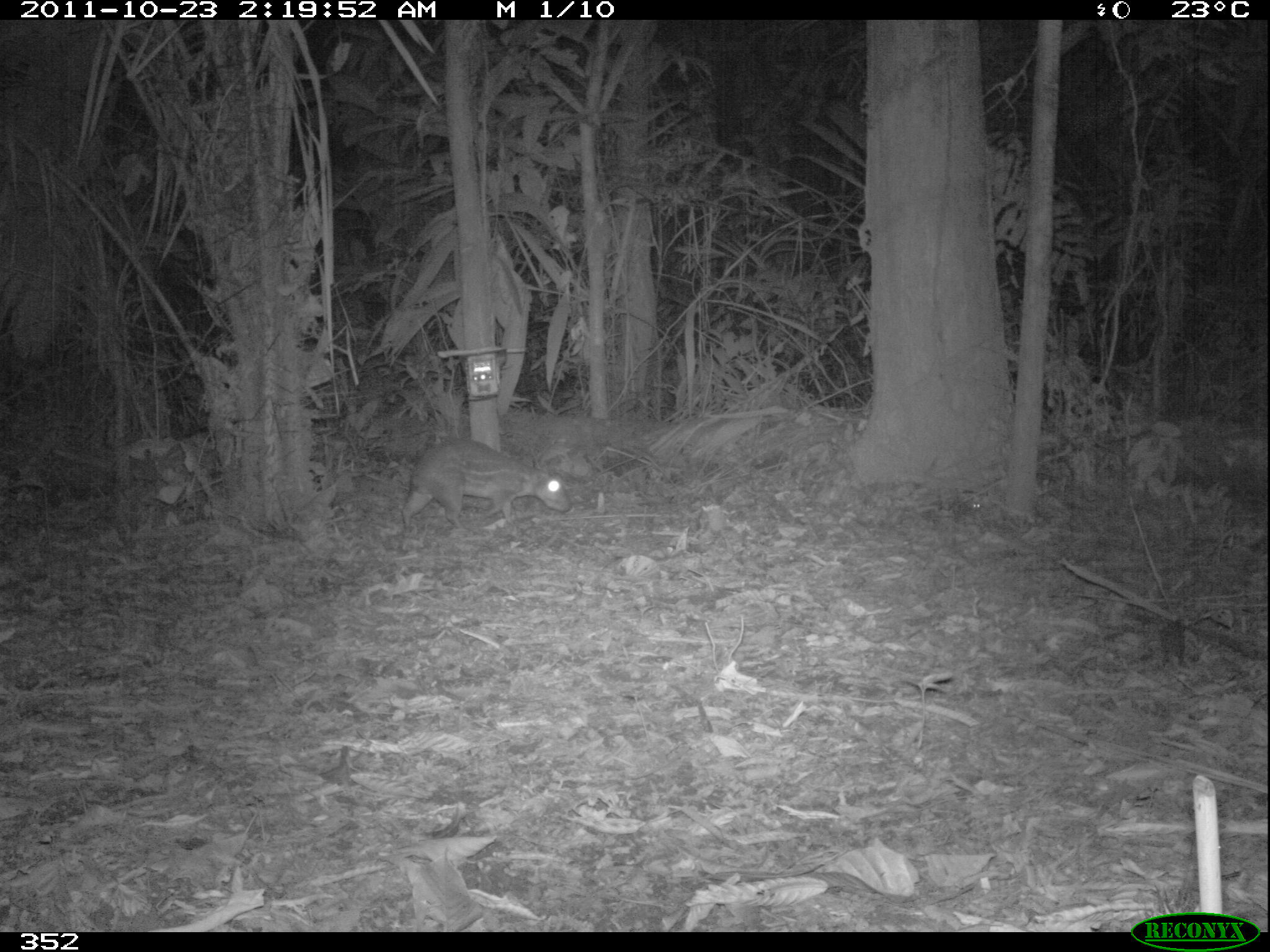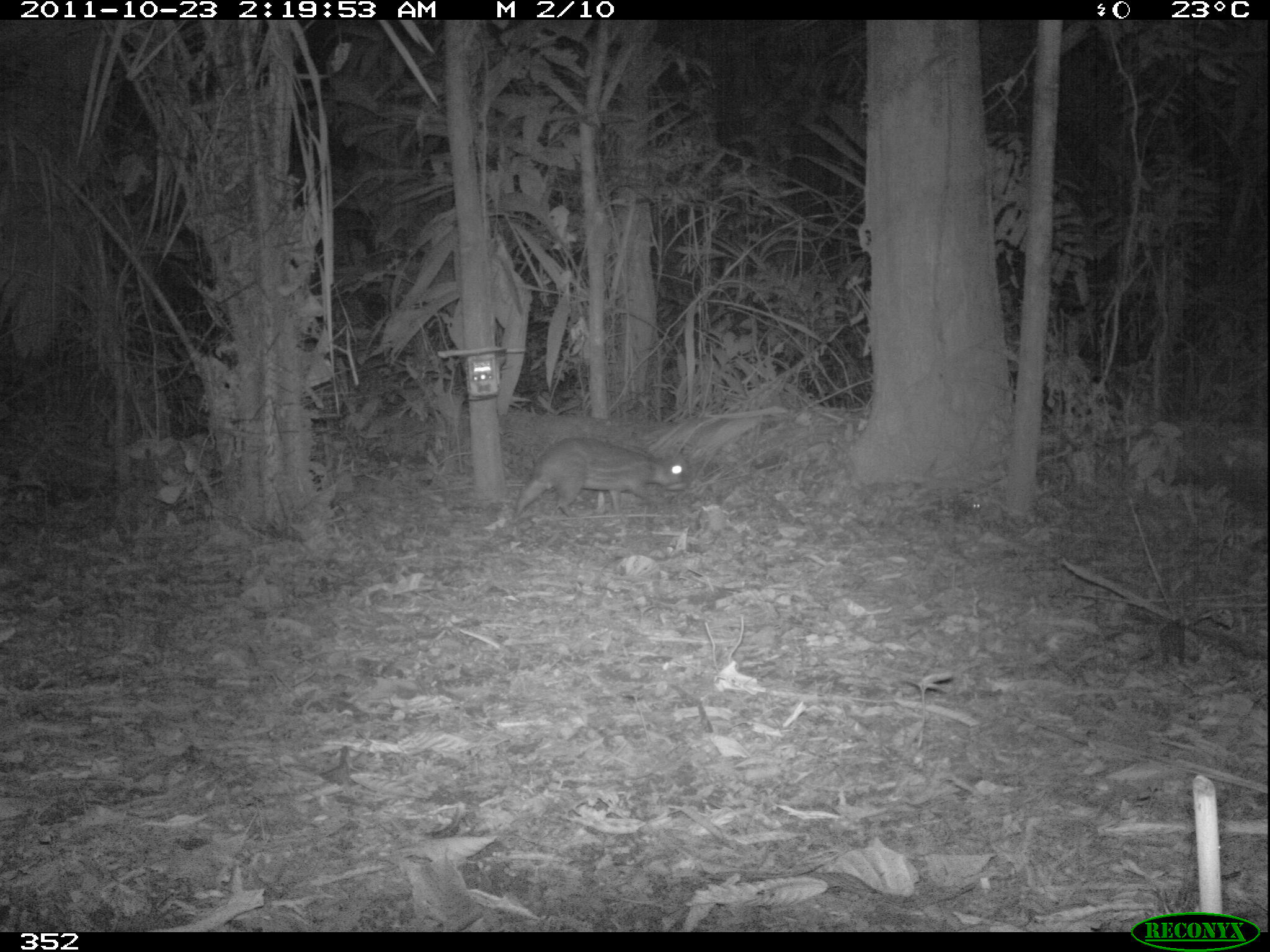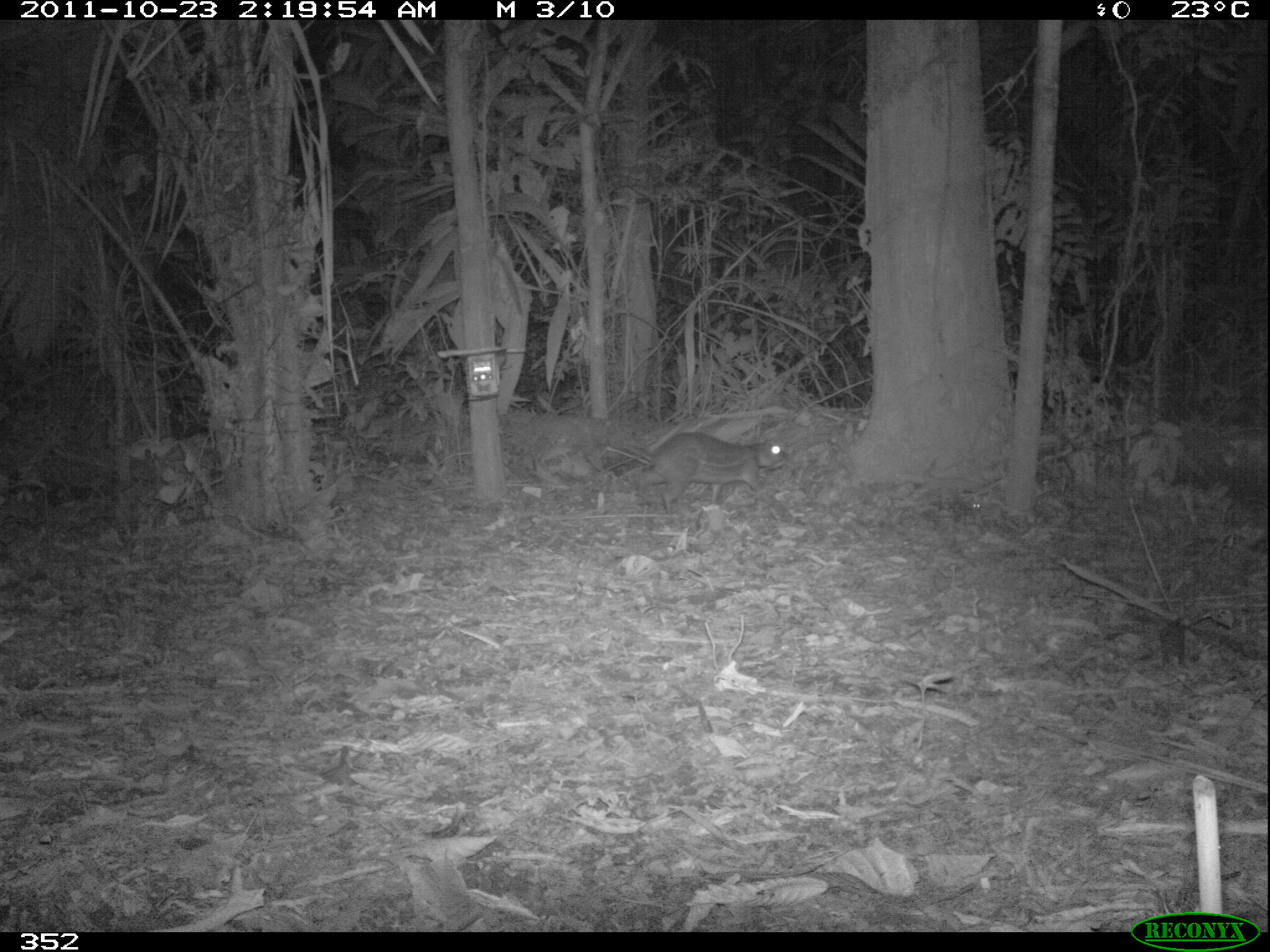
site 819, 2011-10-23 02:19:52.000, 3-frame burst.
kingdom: Animalia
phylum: Chordata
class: Mammalia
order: Rodentia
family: Cuniculidae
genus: Cuniculus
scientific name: Cuniculus paca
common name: spotted paca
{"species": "Cuniculus paca (spotted paca)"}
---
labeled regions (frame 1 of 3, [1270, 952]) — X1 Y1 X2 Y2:
cuniculus paca: 400 436 573 532; 962 493 981 512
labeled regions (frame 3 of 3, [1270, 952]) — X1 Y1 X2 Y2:
cuniculus paca: 635 430 787 517